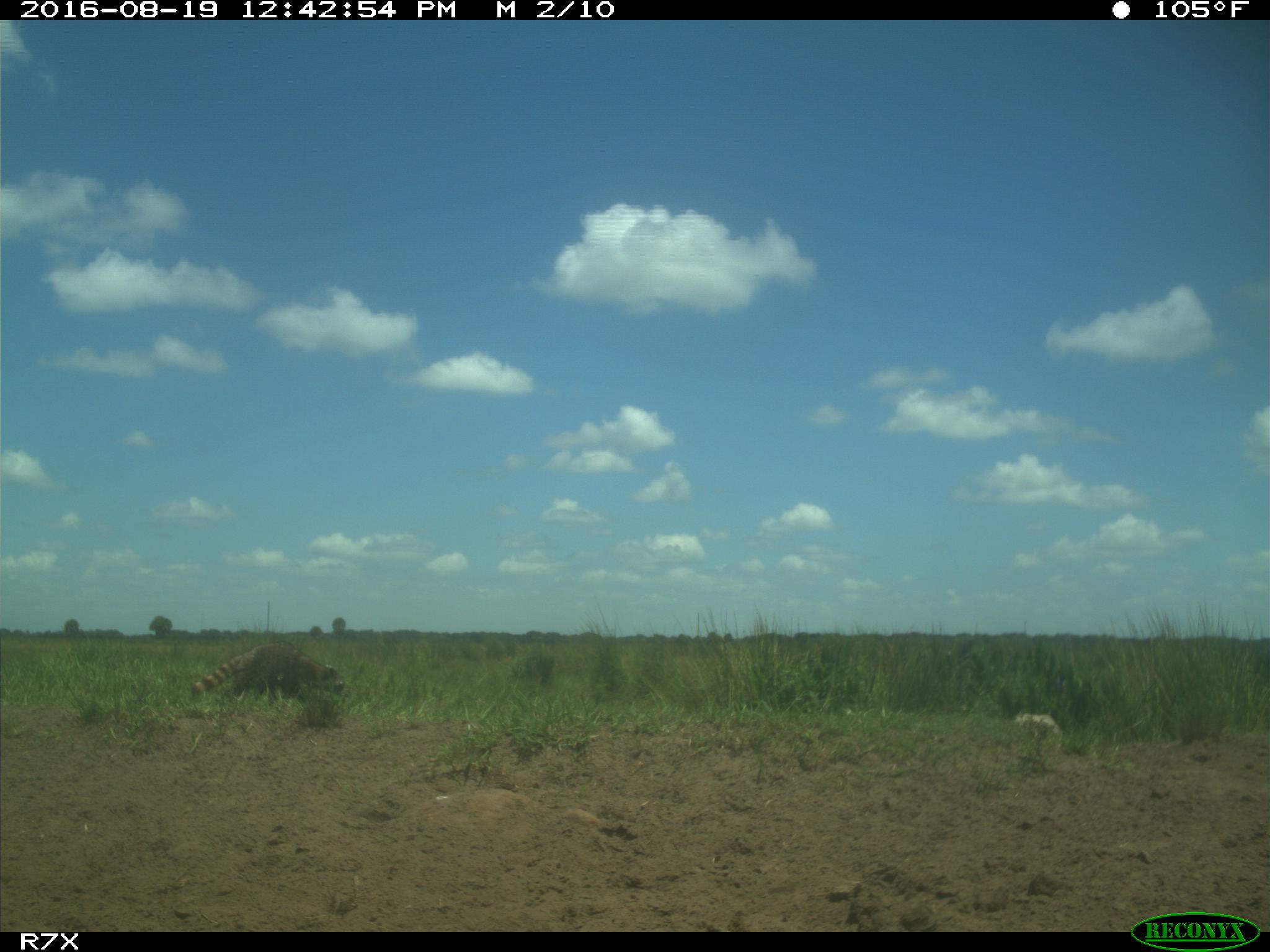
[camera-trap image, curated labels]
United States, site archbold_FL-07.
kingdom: Animalia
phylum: Chordata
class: Mammalia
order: Carnivora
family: Procyonidae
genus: Procyon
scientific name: Procyon lotor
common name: common raccoon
Procyon lotor (common raccoon).